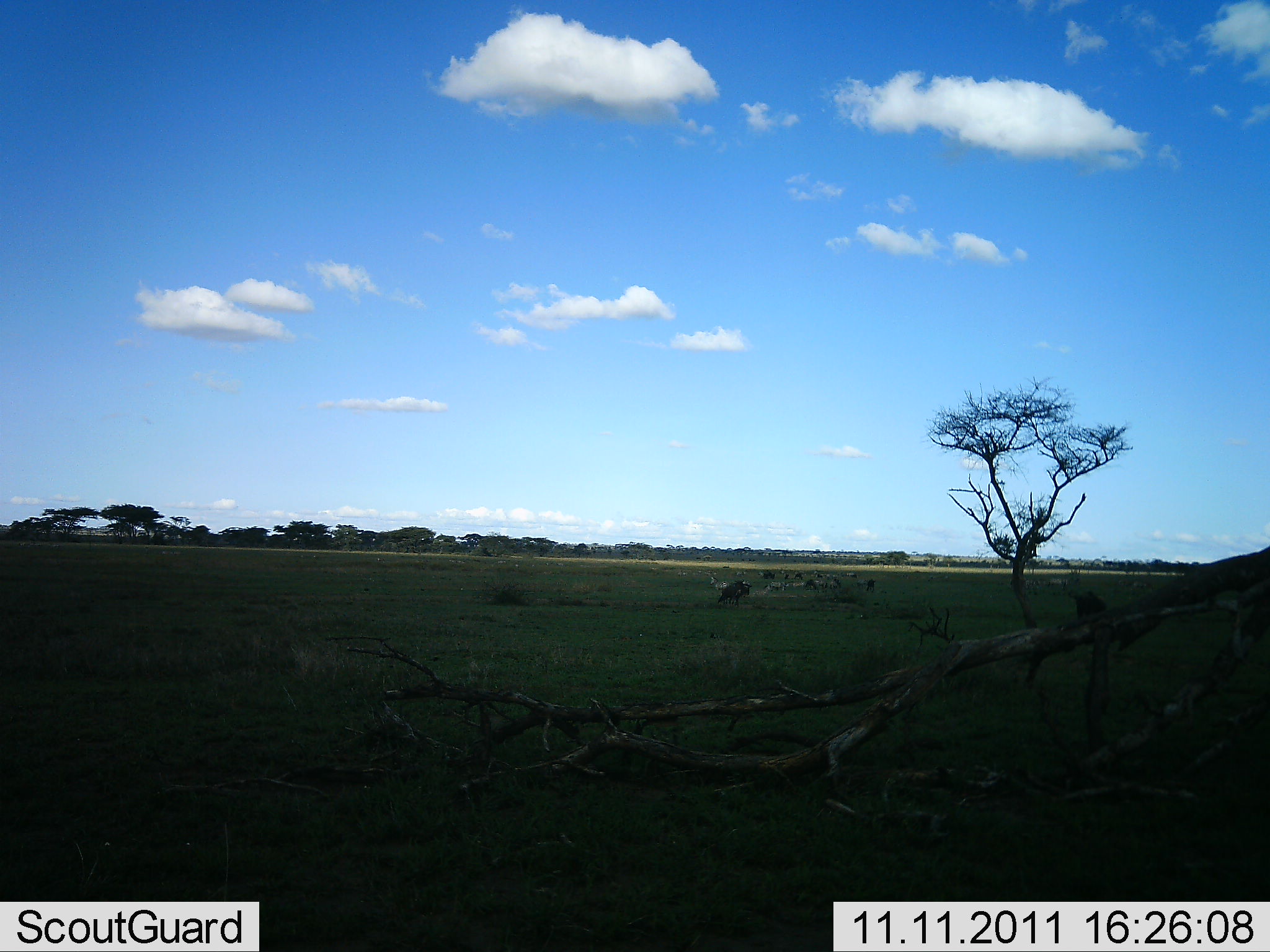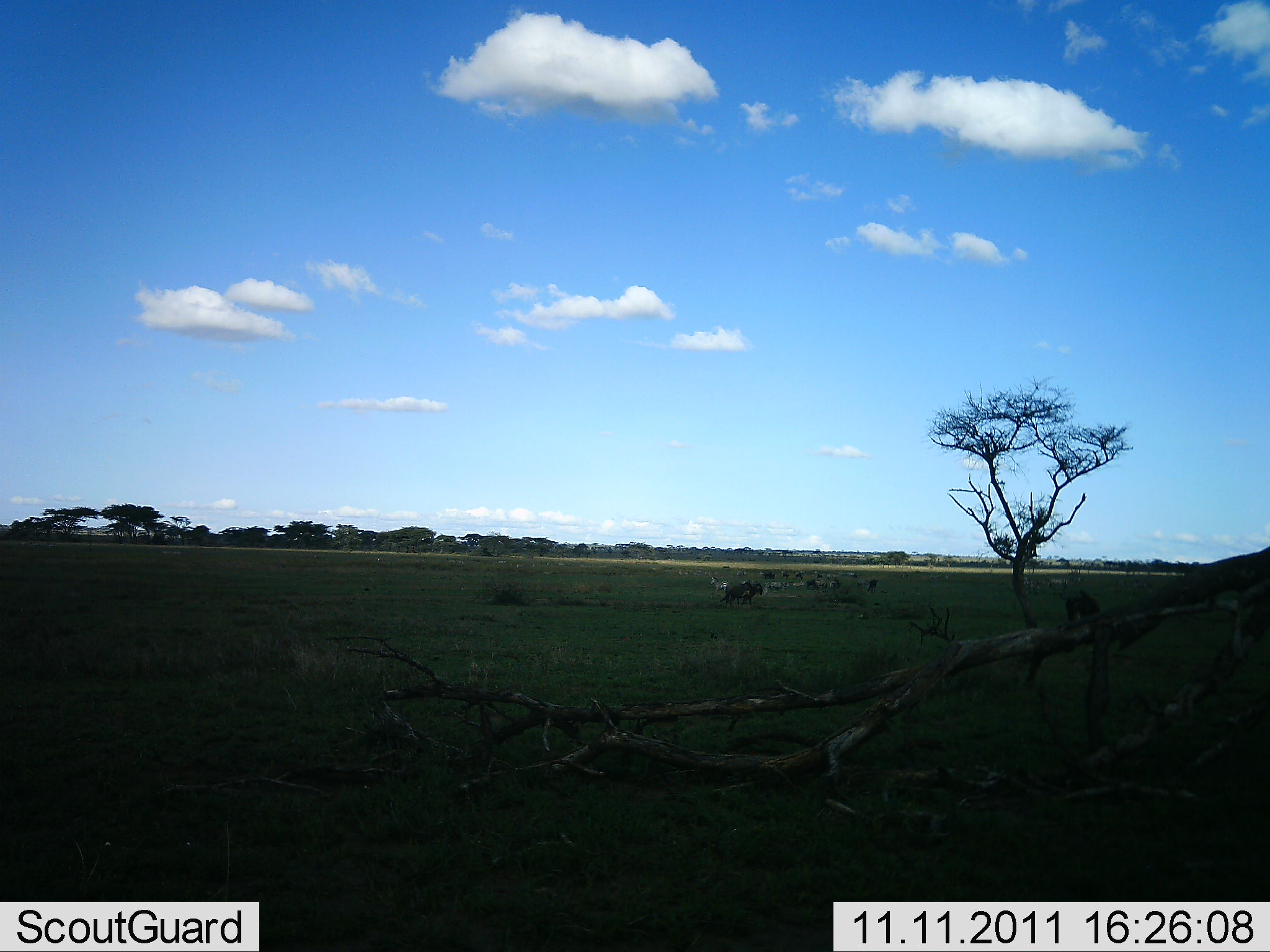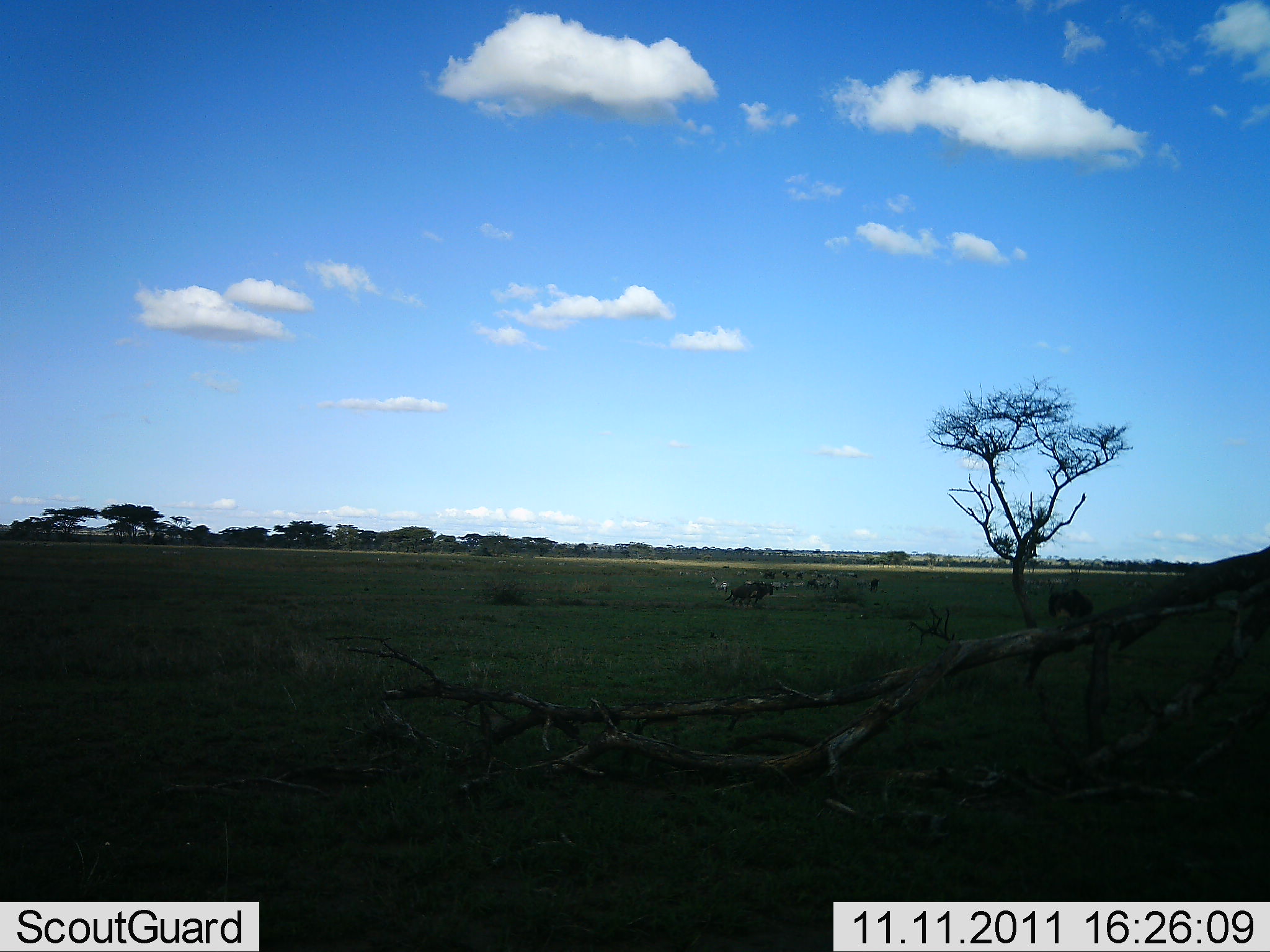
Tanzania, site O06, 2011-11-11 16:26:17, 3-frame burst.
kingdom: Animalia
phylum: Chordata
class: Mammalia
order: Artiodactyla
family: Bovidae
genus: Connochaetes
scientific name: Connochaetes taurinus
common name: blue wildebeest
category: wildebeest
Wildebeest (blue wildebeest) (Connochaetes taurinus), count 6. Behavior (volunteer vote fractions): standing 36%, resting 0%, moving 82%, interacting 9%. Young present (vote fraction): 0%. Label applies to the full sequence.